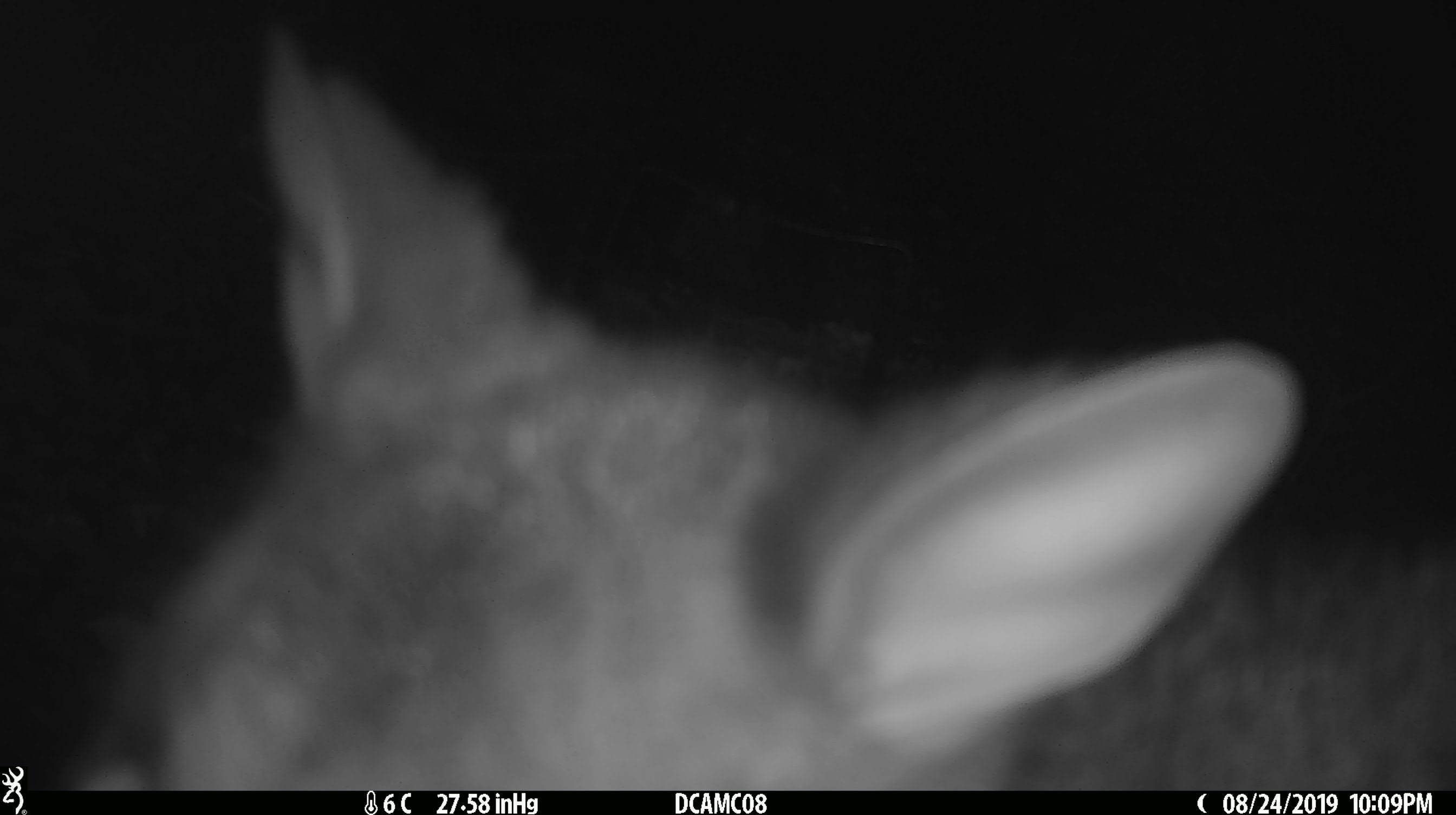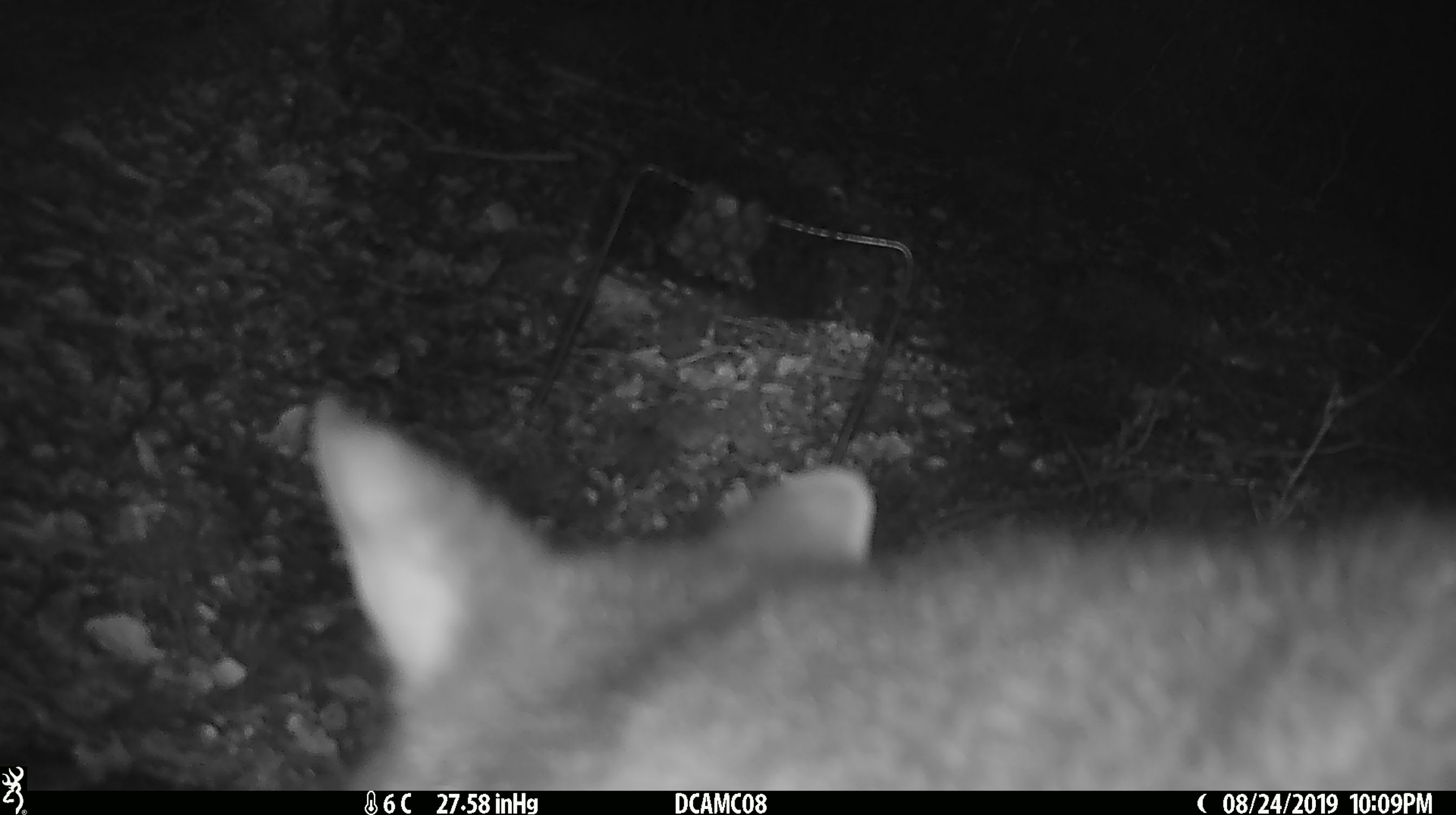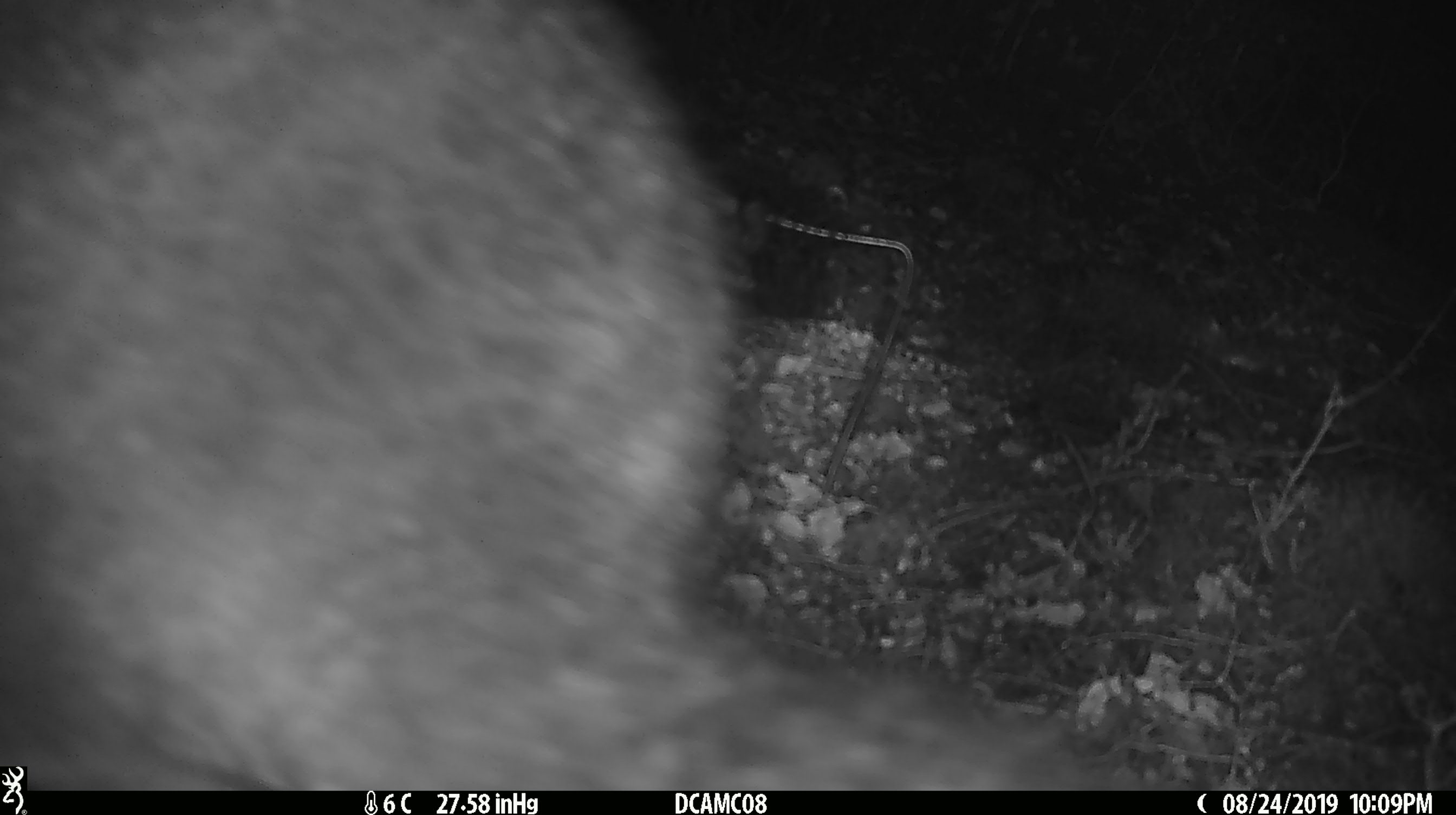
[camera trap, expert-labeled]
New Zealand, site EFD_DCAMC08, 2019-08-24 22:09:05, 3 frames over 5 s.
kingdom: Animalia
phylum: Chordata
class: Mammalia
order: Diprotodontia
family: Phalangeridae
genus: Trichosurus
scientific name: Trichosurus vulpecula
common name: common brushtail possum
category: possum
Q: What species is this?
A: Possum (common brushtail possum) (Trichosurus vulpecula).